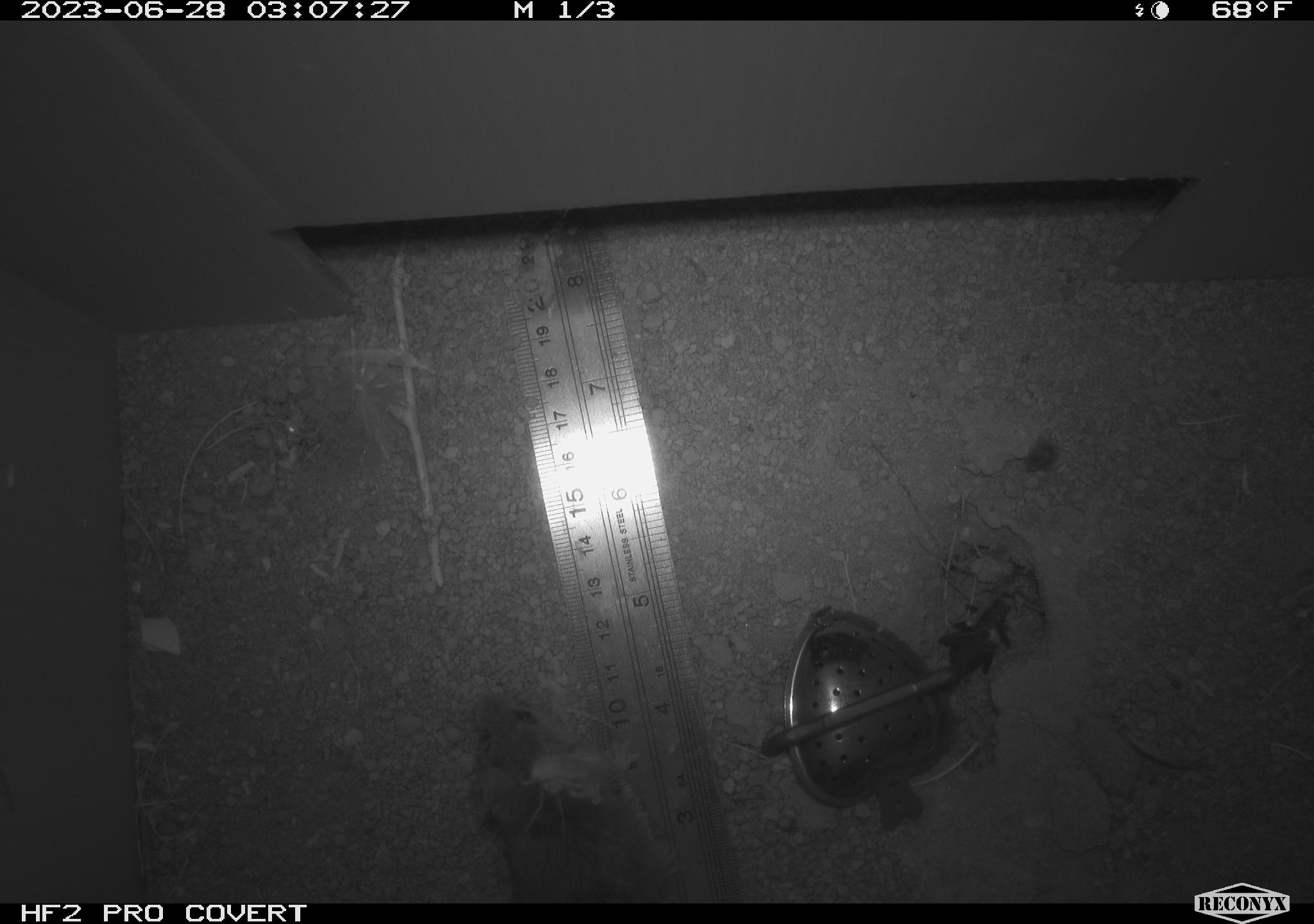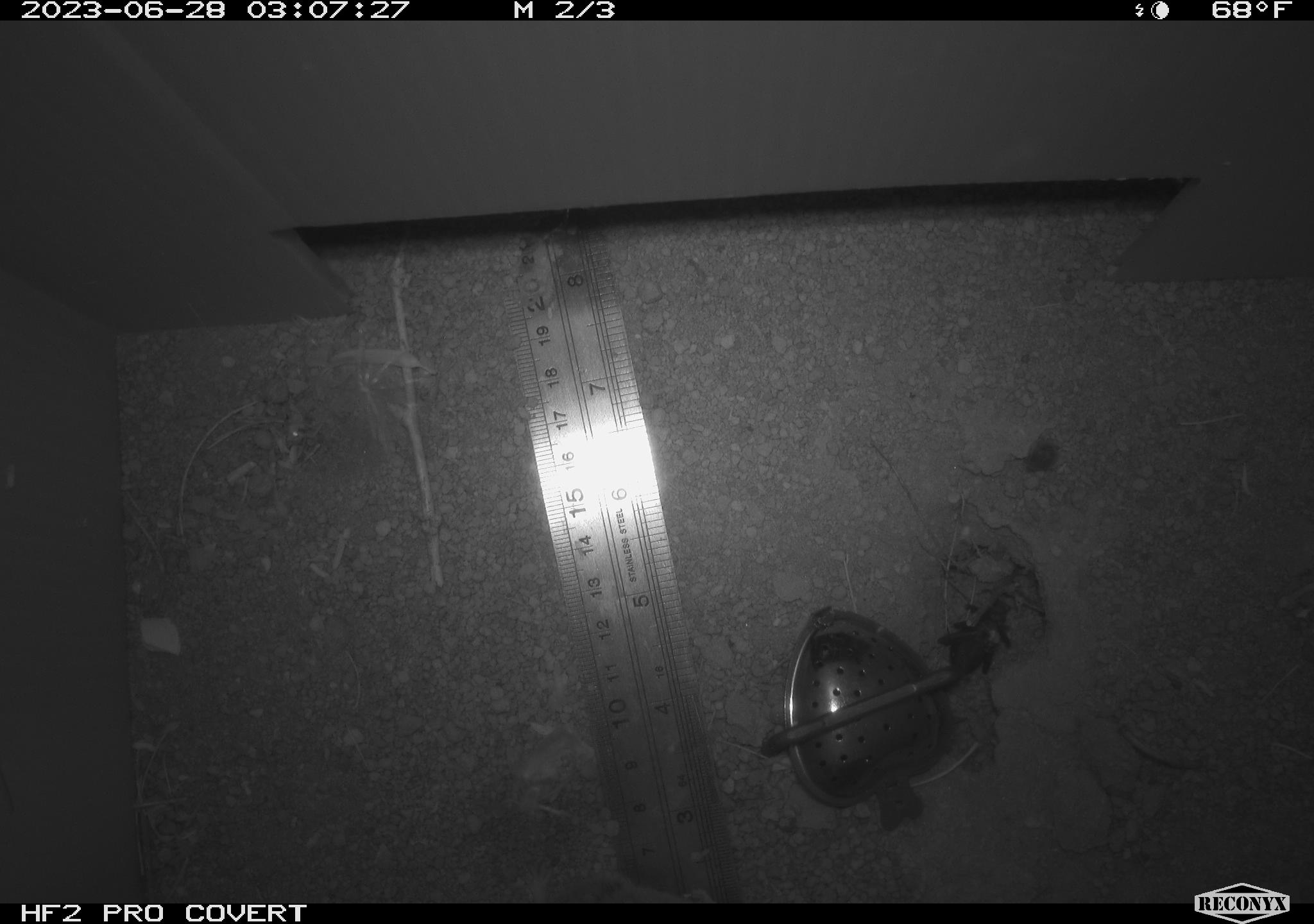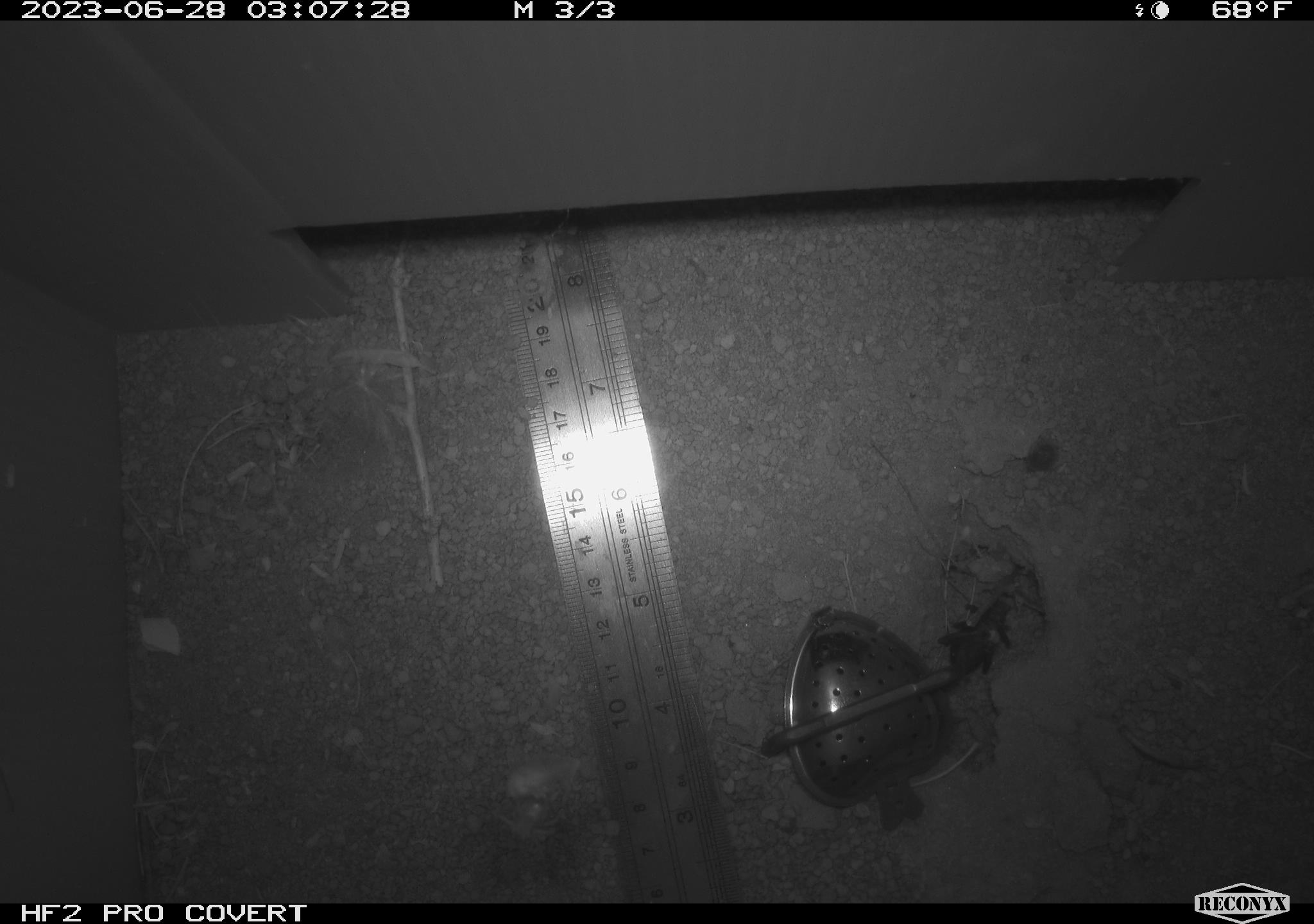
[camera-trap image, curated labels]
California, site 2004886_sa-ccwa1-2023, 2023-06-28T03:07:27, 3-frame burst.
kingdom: Animalia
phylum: Chordata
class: Mammalia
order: Rodentia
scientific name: Rodentia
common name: rodent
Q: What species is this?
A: Rodent (Rodentia).